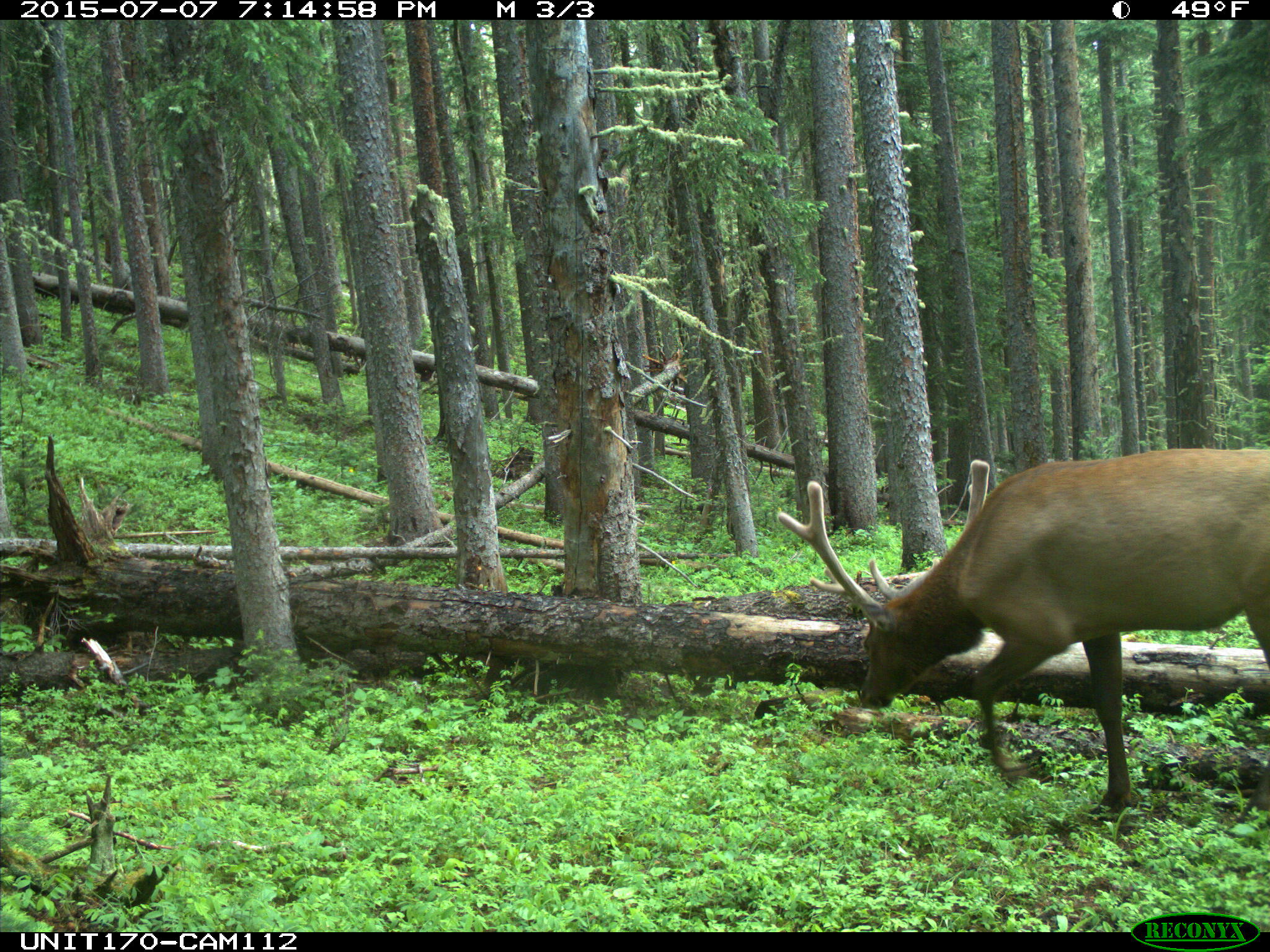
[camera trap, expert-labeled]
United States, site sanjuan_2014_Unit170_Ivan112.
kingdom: Animalia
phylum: Chordata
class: Mammalia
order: Artiodactyla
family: Cervidae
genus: Cervus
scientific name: Cervus elaphus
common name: red deer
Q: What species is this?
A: Cervus elaphus (red deer).